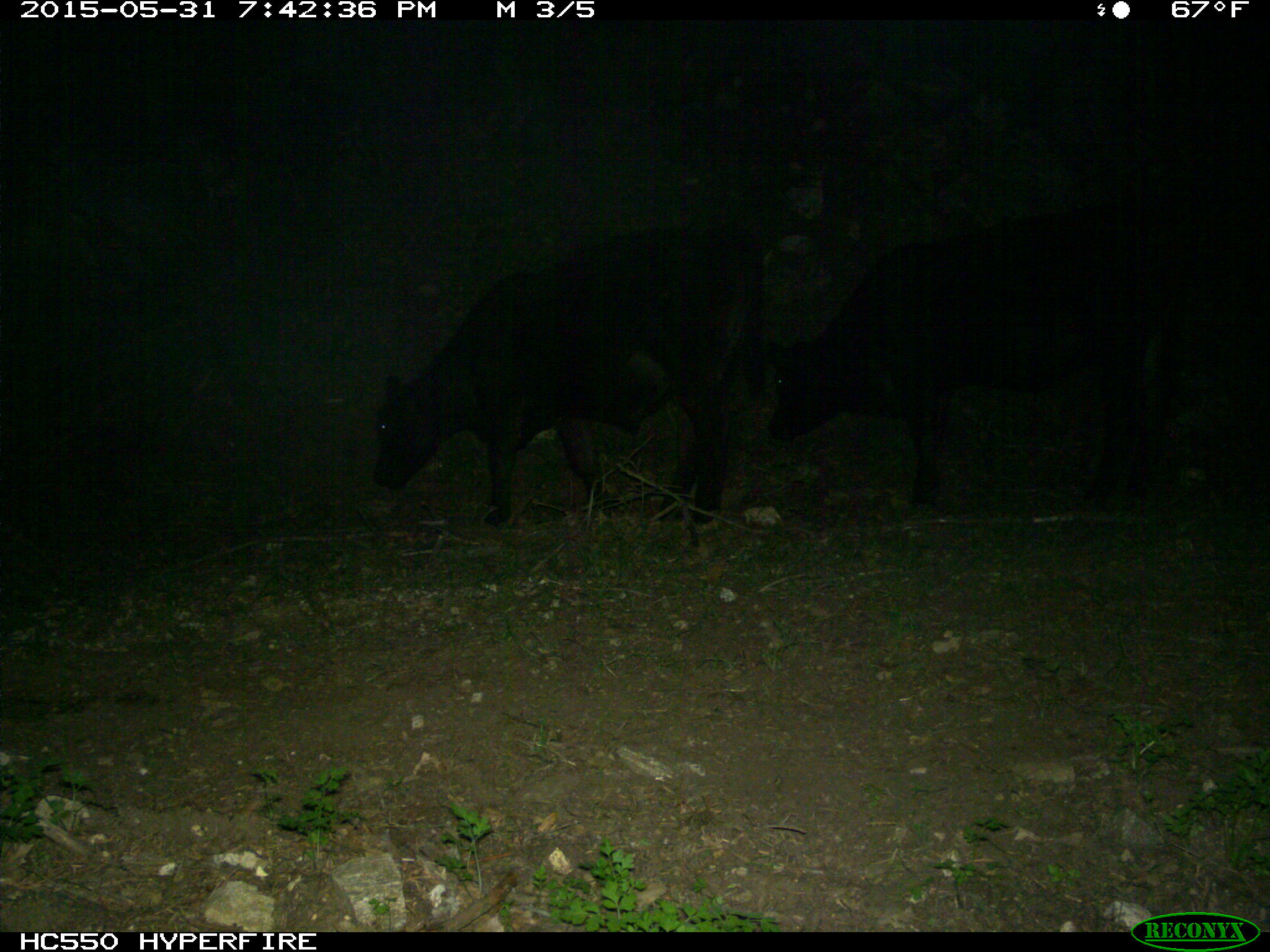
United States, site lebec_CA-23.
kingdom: Animalia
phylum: Chordata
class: Mammalia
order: Artiodactyla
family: Bovidae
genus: Bos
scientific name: Bos taurus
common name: domestic cow